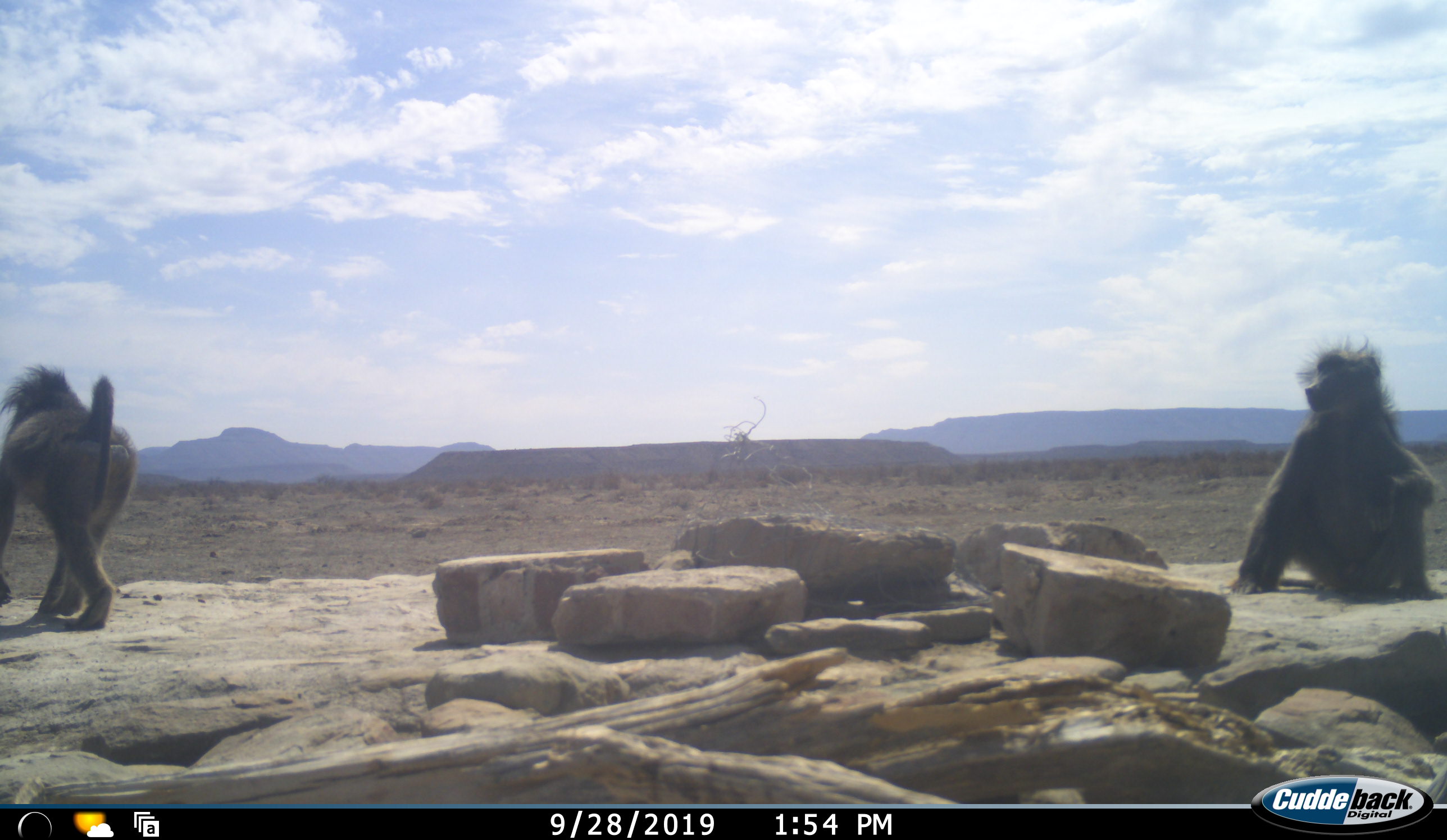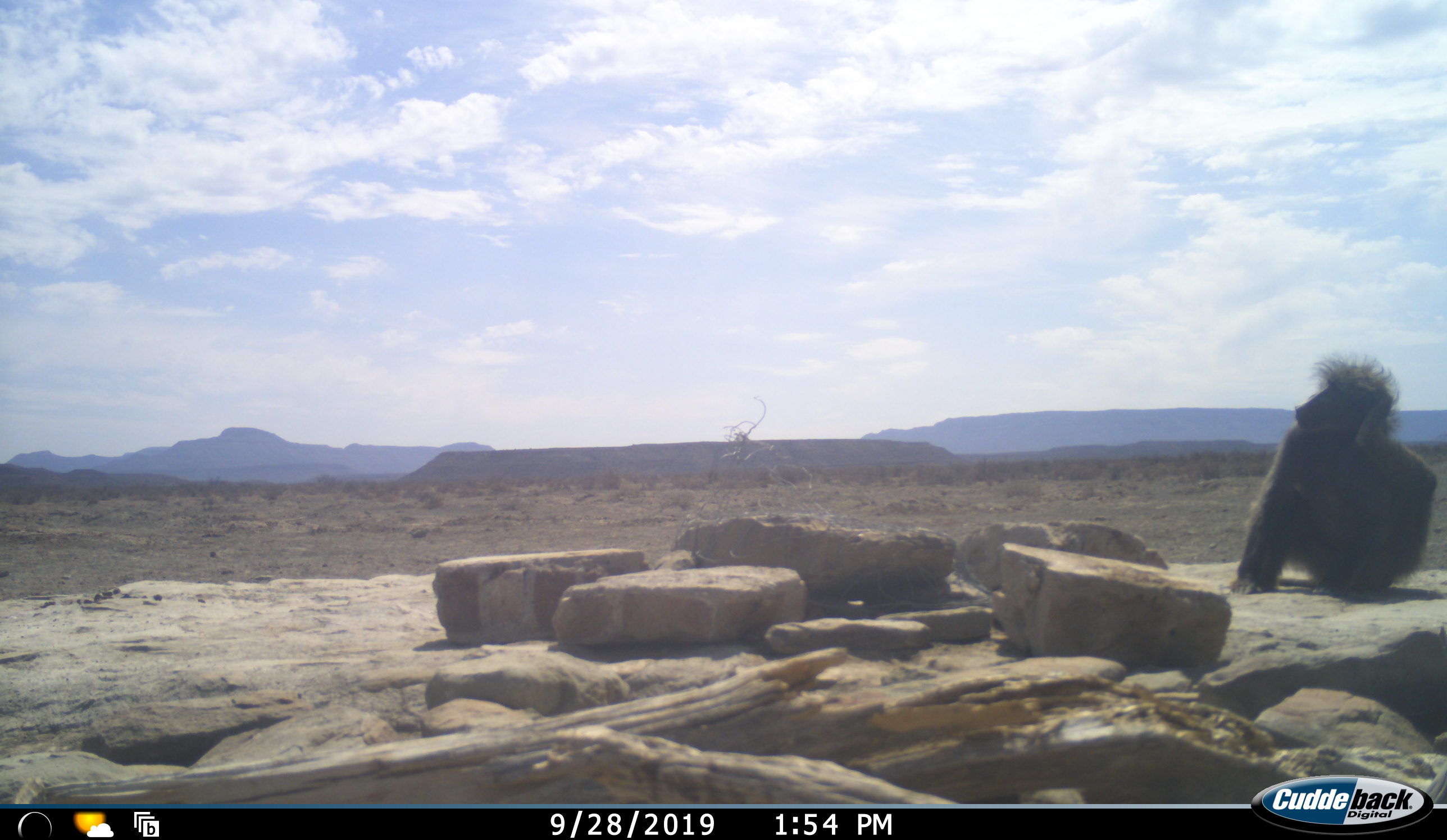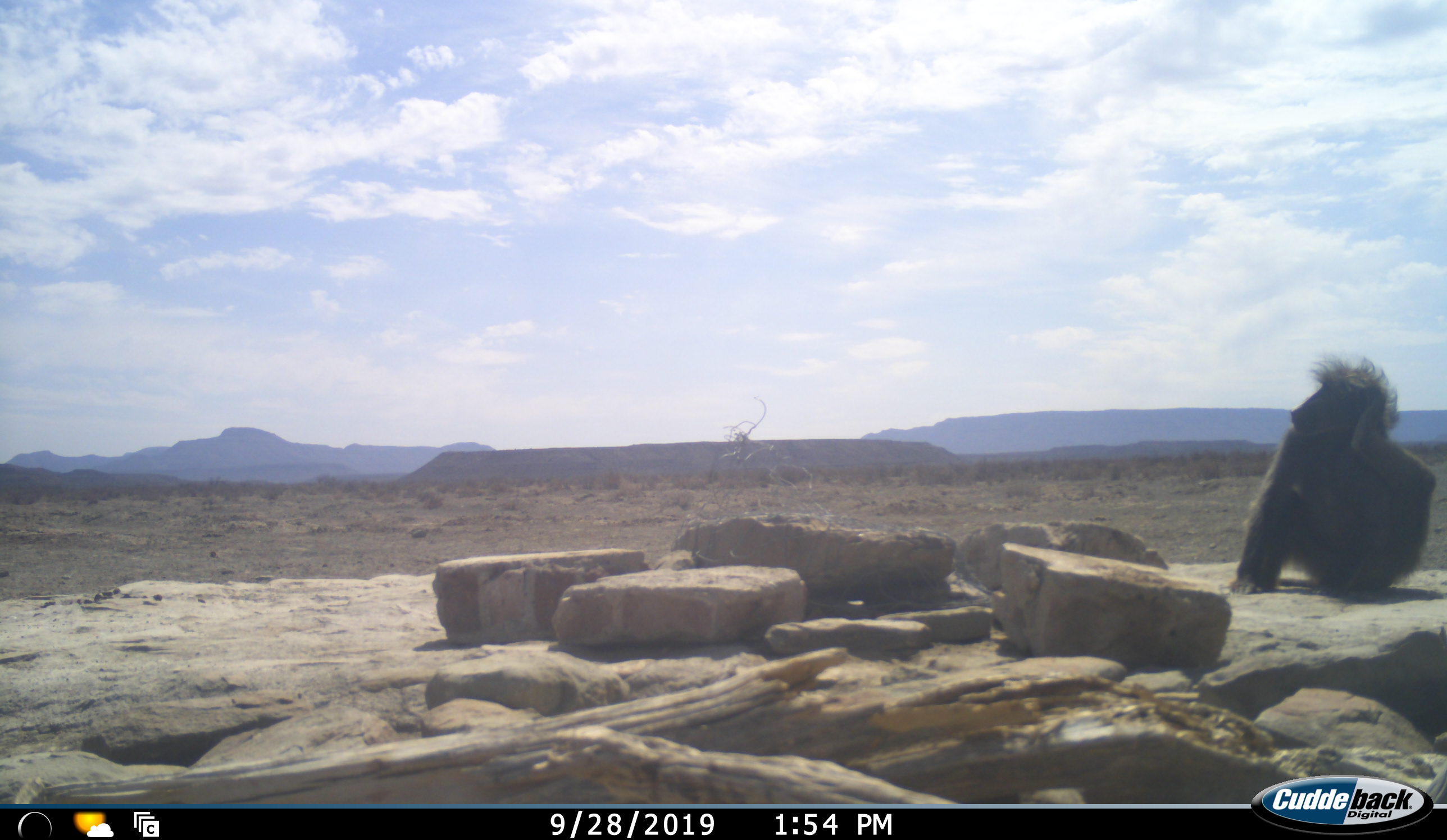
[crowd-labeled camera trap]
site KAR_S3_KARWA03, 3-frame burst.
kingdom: Animalia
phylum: Chordata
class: Mammalia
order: Primates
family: Cercopithecidae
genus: Papio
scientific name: Papio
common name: baboon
Baboon (Papio), count 2. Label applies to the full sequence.